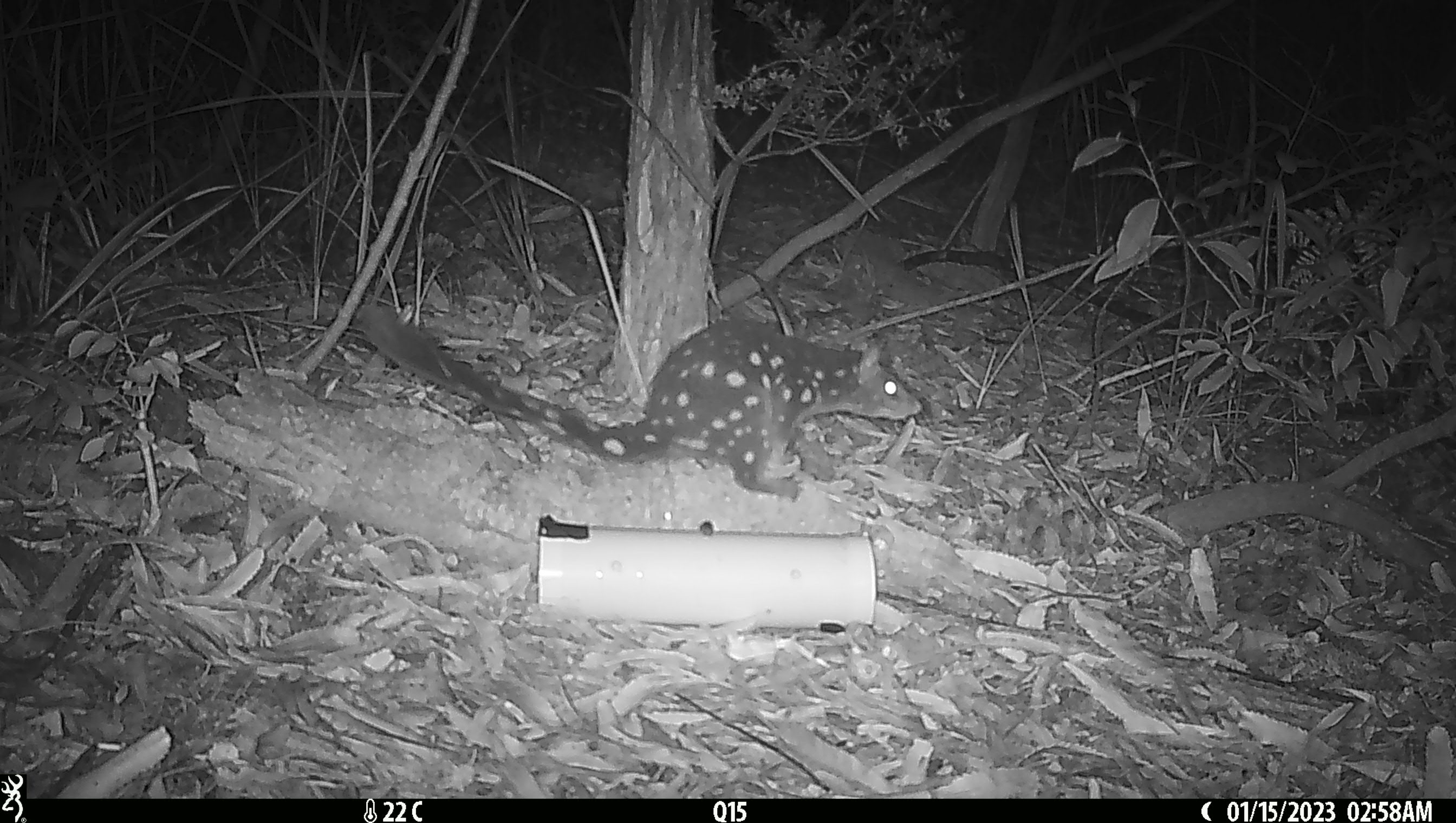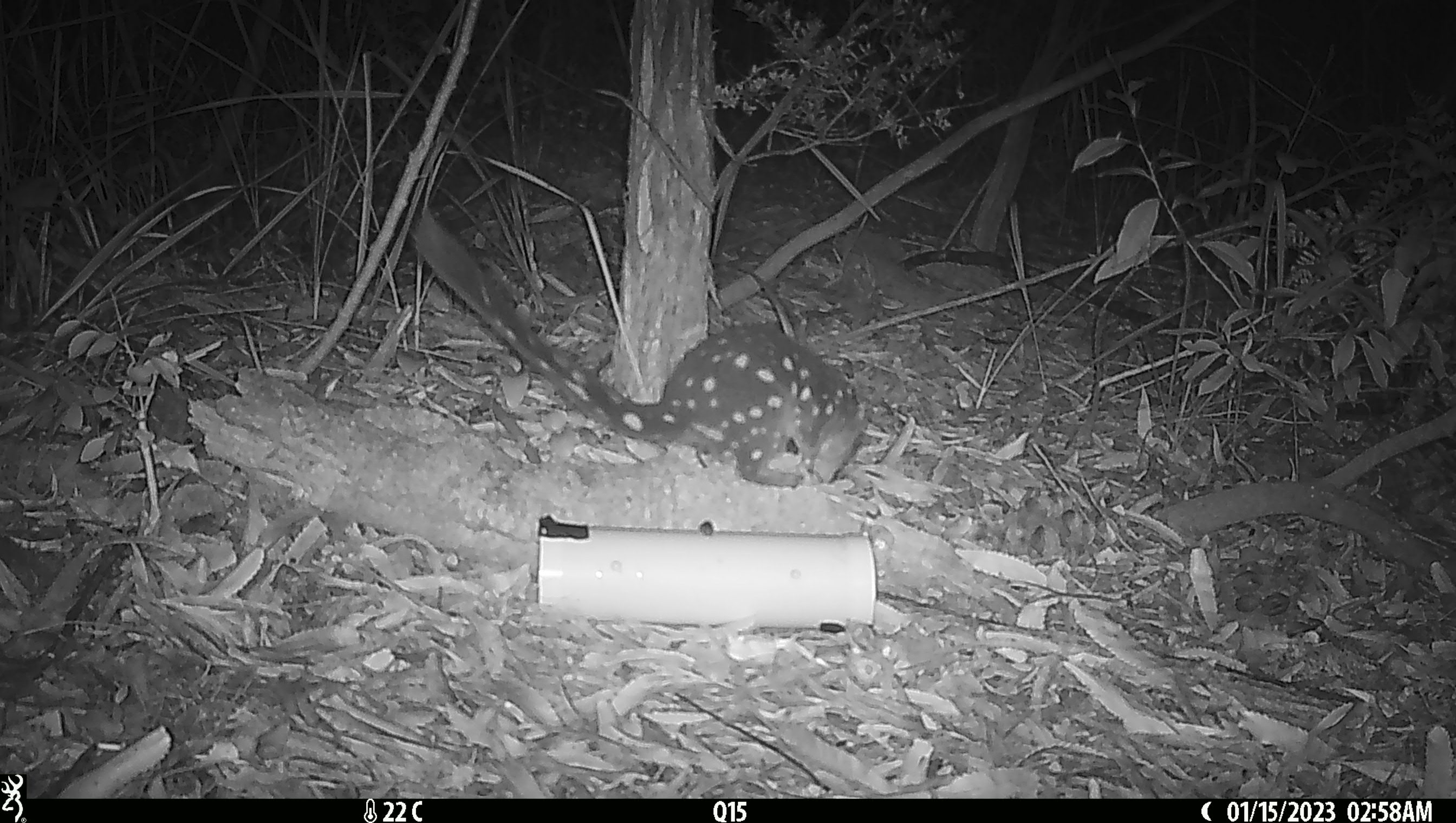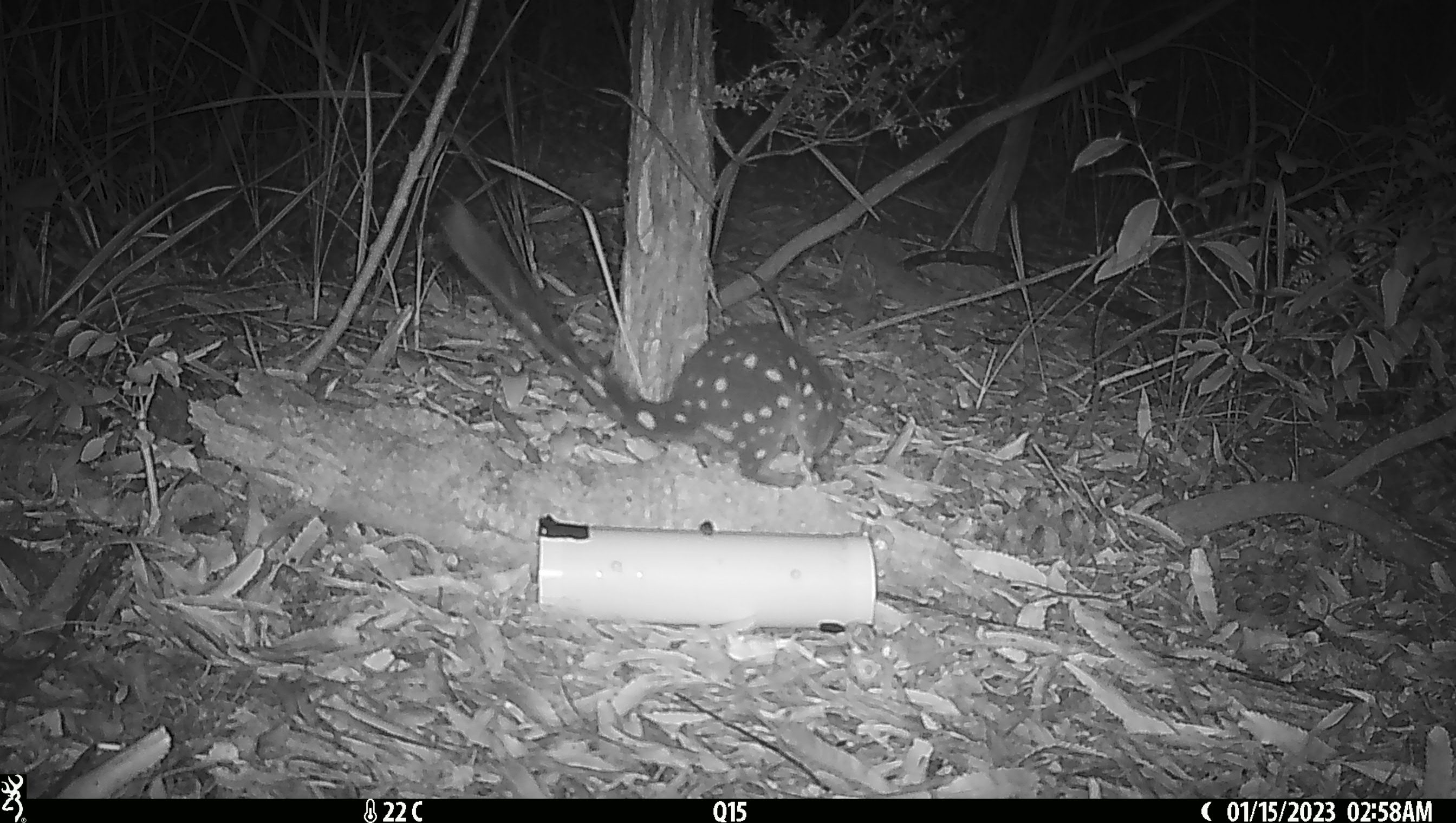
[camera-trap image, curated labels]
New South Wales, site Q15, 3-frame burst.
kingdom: Animalia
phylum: Chordata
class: Mammalia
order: Dasyuromorphia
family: Dasyuridae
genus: Dasyurus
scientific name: Dasyurus maculatus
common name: spotted-tailed quoll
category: quoll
Quoll (spotted-tailed quoll) (Dasyurus maculatus).